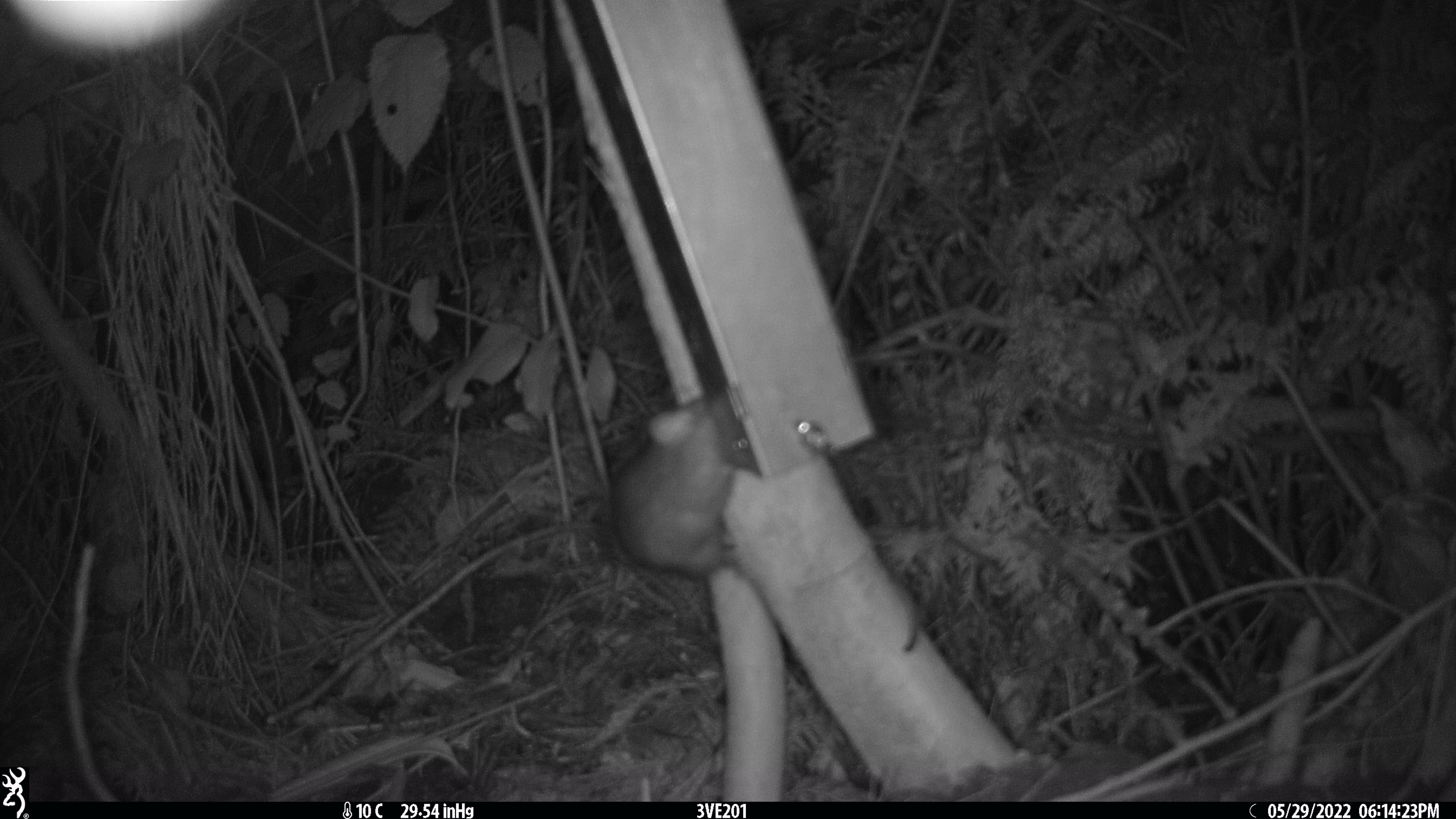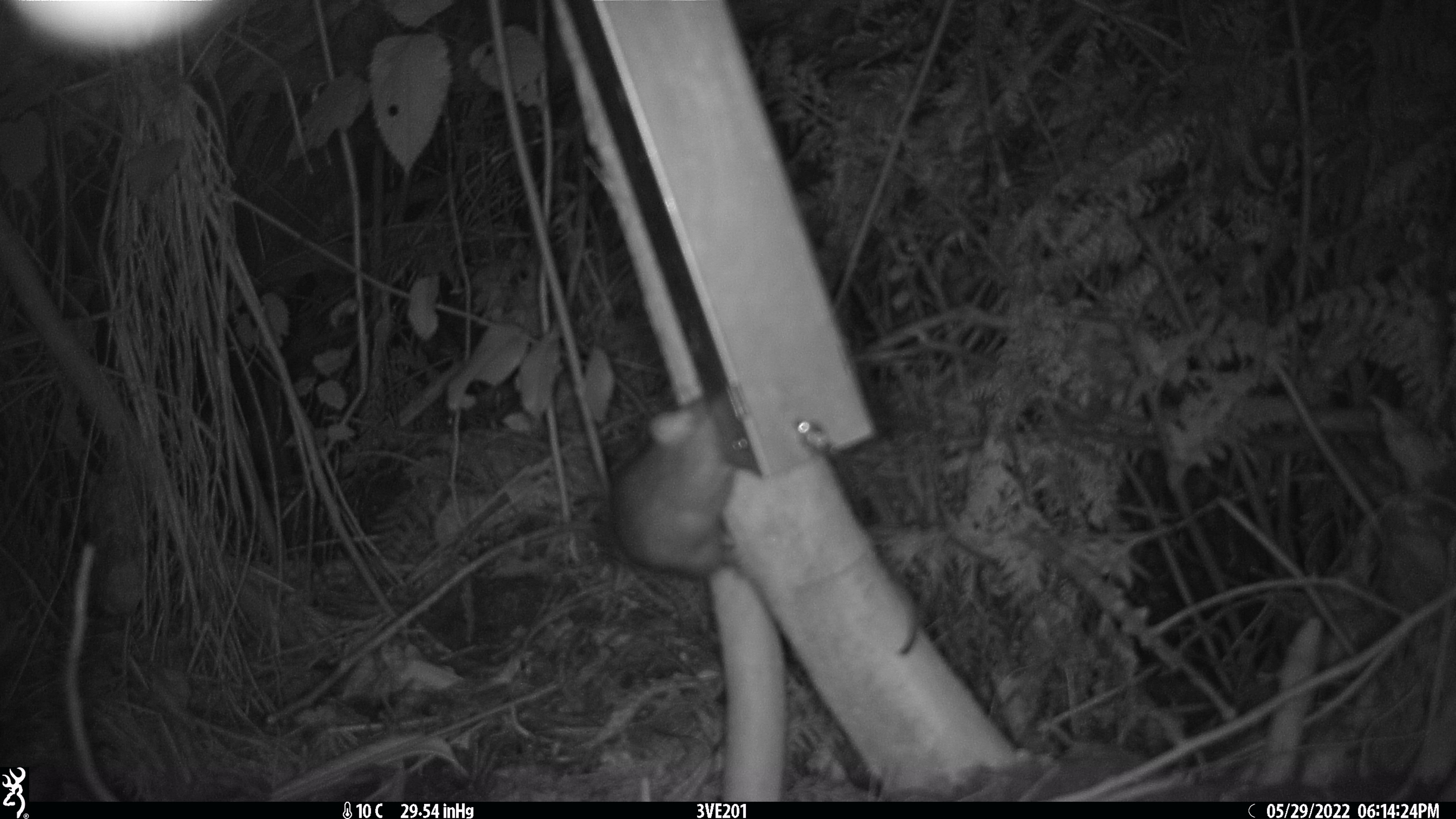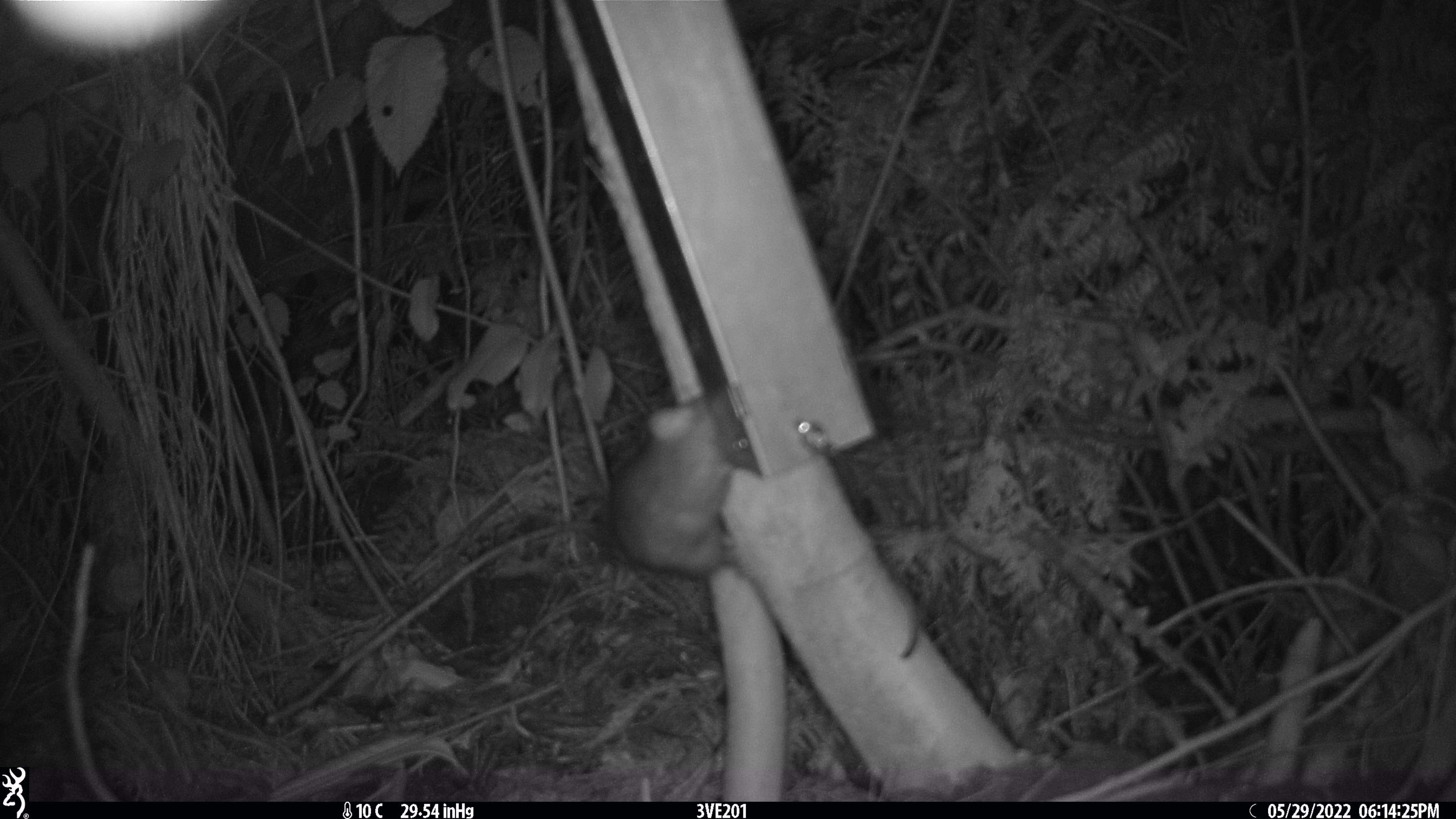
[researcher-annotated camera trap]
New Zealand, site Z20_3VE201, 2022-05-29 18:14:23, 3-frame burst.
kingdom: Animalia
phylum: Chordata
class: Mammalia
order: Rodentia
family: Muridae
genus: Rattus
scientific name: Rattus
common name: rat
Rat (Rattus).